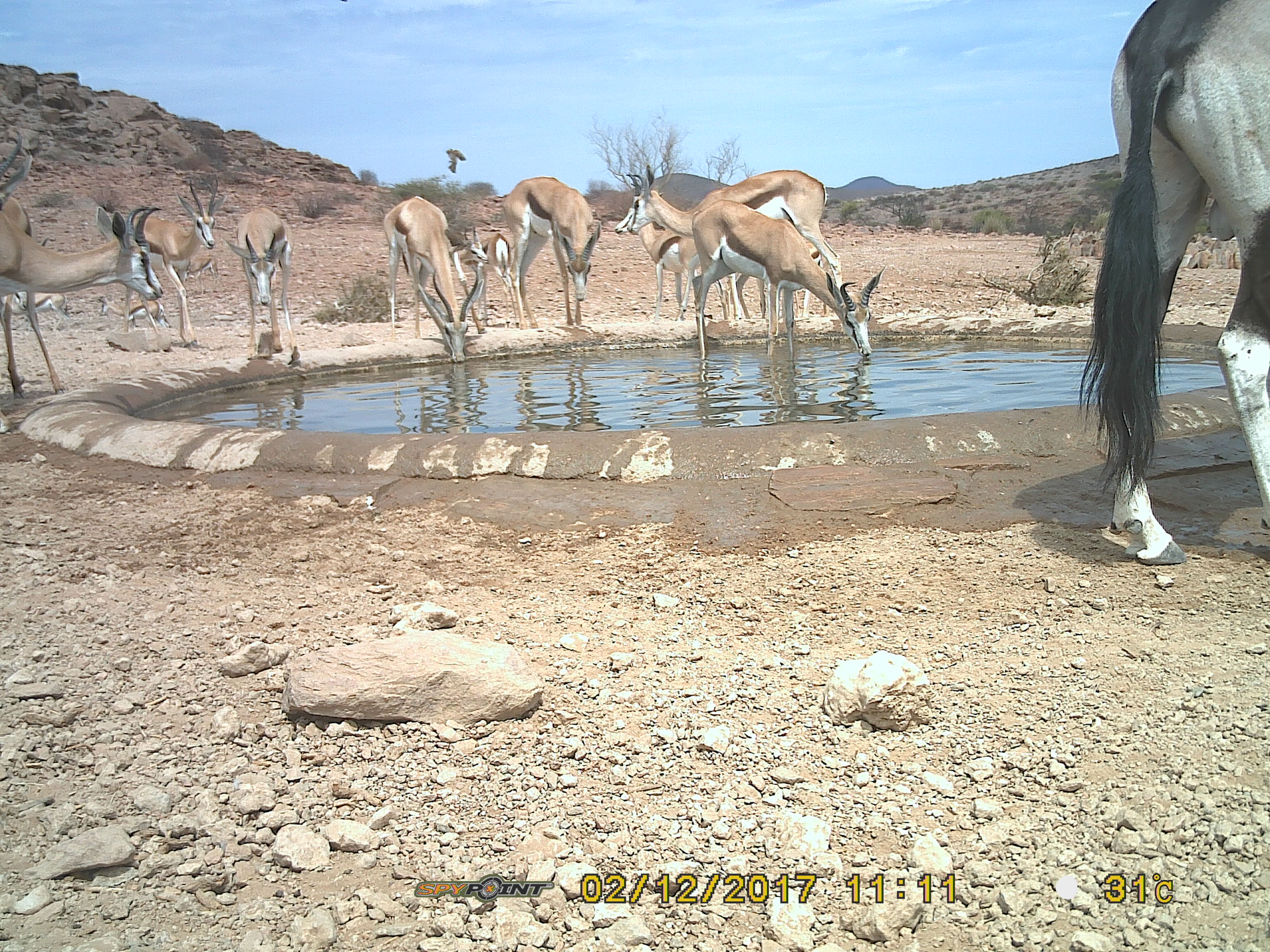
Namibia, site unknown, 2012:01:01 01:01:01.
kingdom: Animalia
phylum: Chordata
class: Mammalia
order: Artiodactyla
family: Bovidae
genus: Antidorcas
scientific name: Antidorcas marsupialis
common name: springbok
Antidorcas marsupialis (springbok).